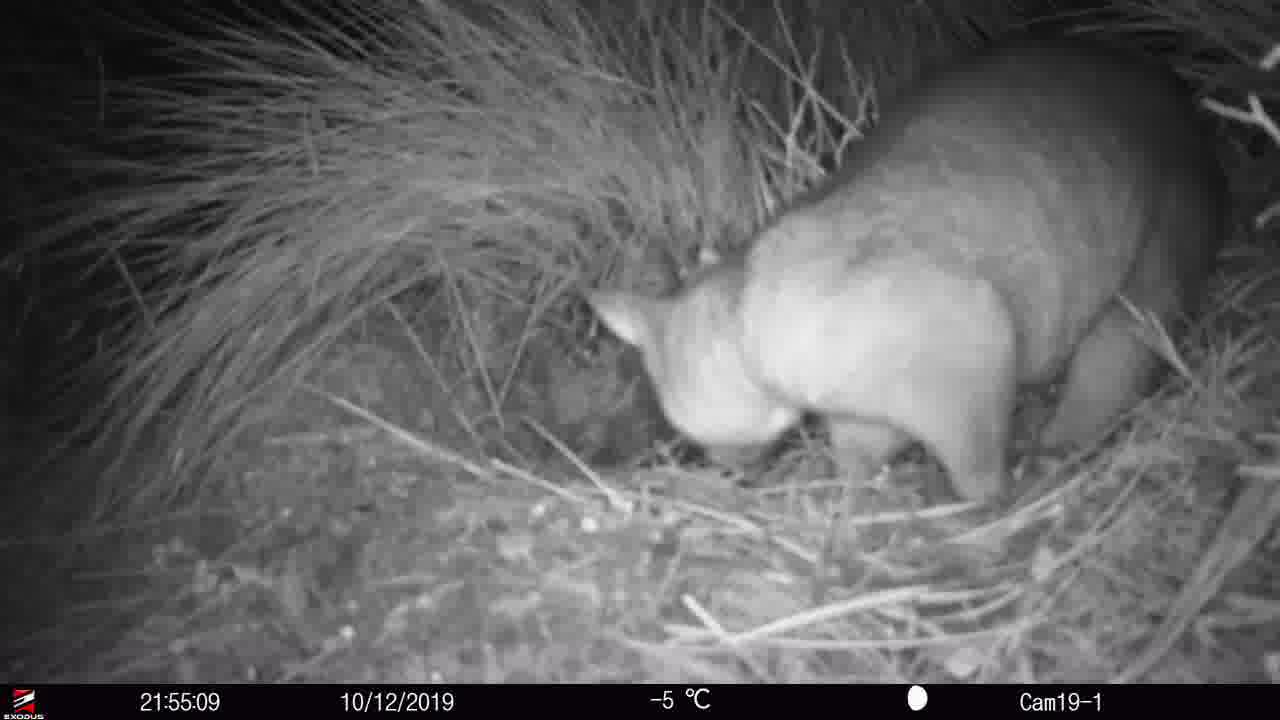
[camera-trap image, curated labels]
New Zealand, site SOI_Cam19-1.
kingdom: Animalia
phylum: Chordata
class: Mammalia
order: Diprotodontia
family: Phalangeridae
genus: Trichosurus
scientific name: Trichosurus vulpecula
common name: common brushtail possum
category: possum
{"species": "possum (common brushtail possum) (Trichosurus vulpecula)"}